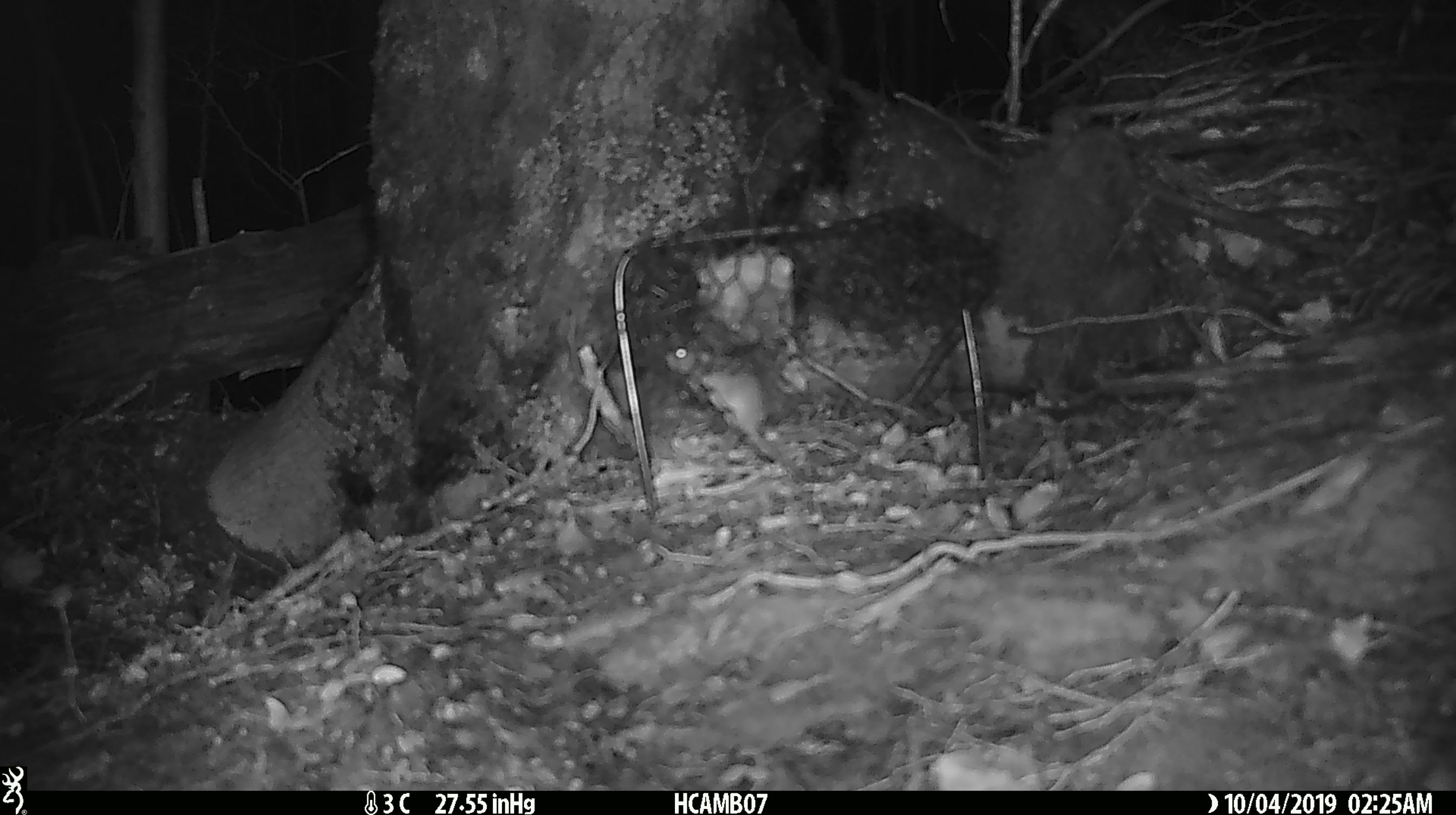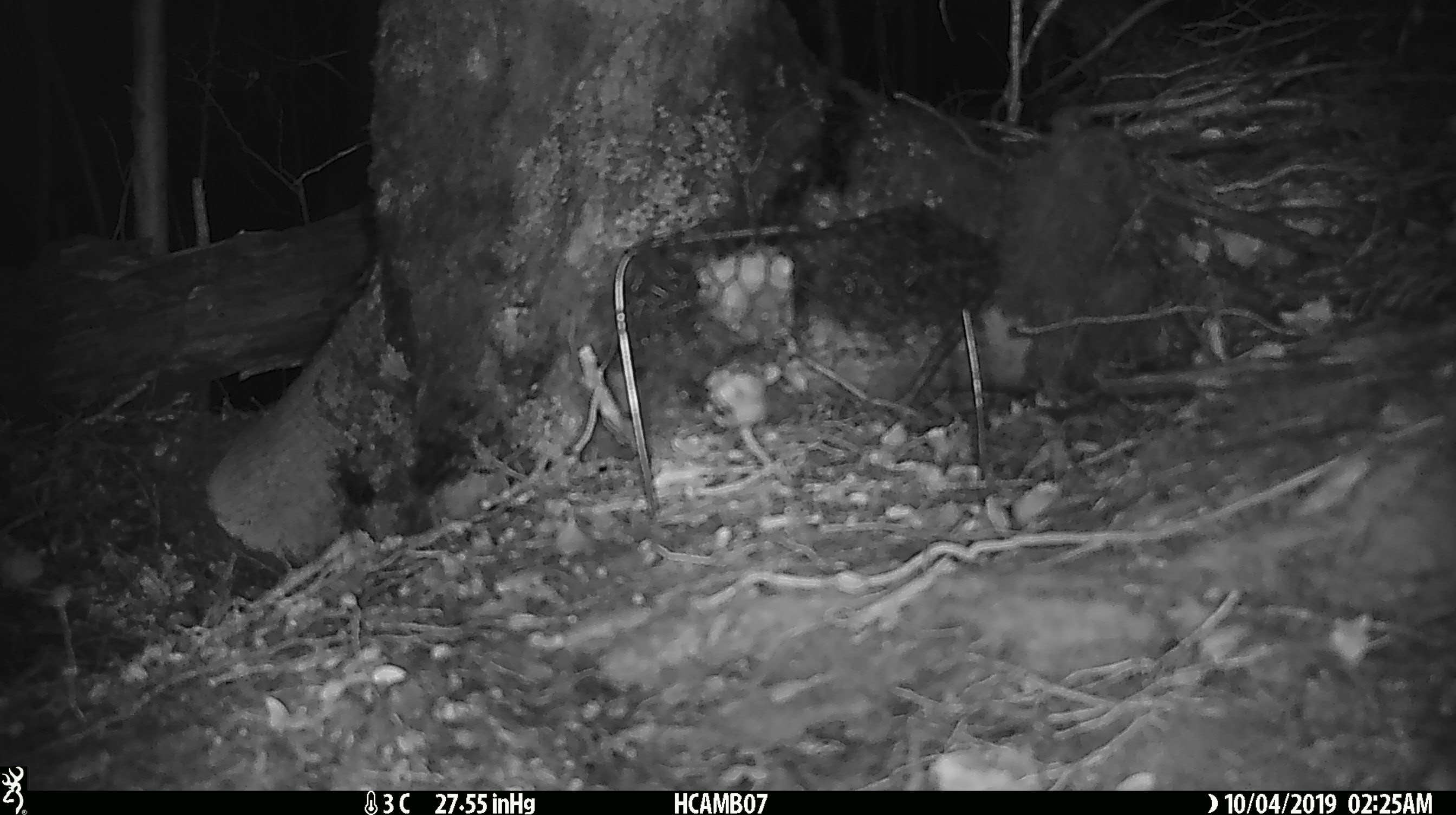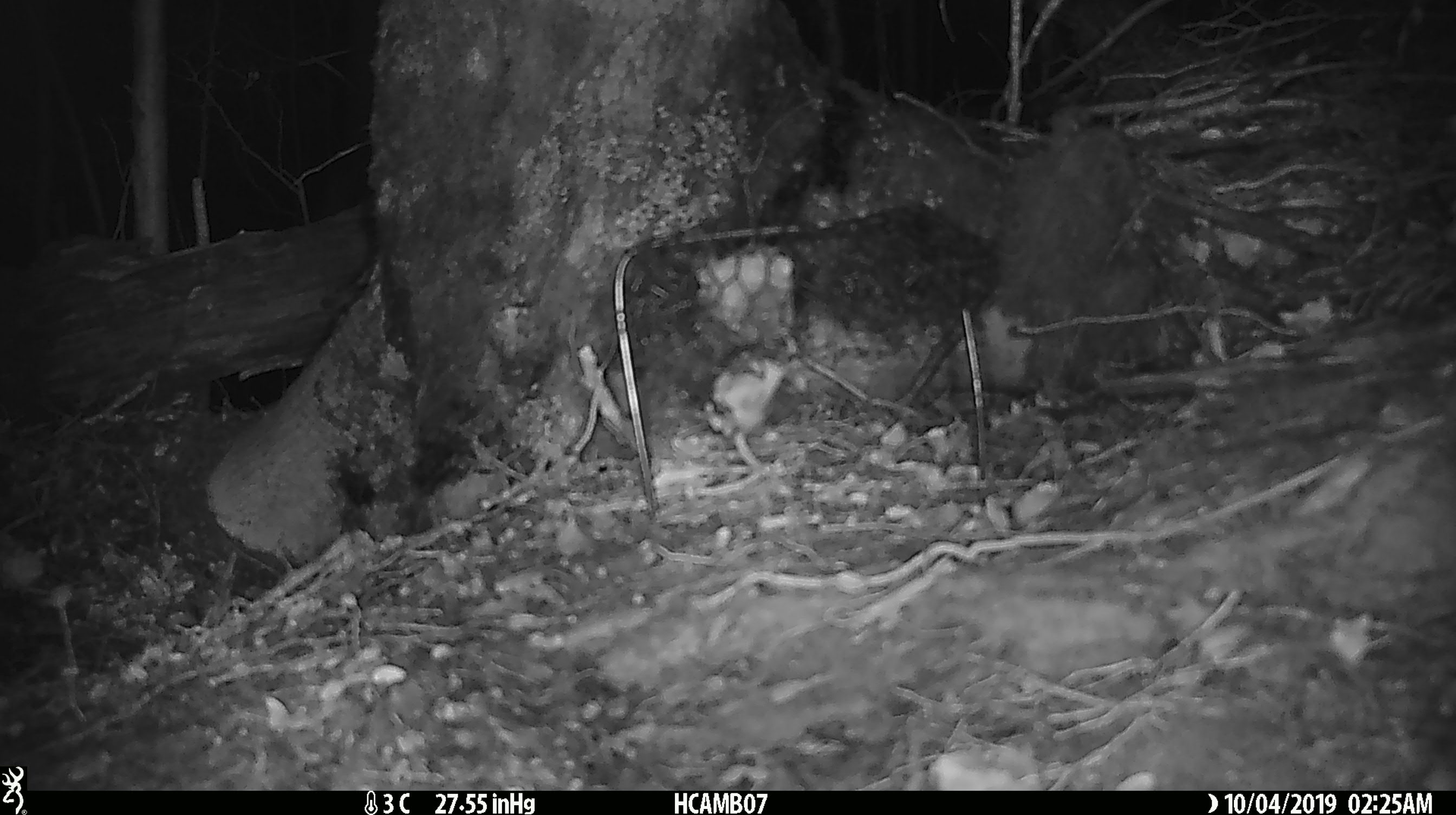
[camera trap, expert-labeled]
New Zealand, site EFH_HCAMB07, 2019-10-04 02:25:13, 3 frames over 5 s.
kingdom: Animalia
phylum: Chordata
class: Mammalia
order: Rodentia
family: Muridae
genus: Mus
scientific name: Mus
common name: mouse